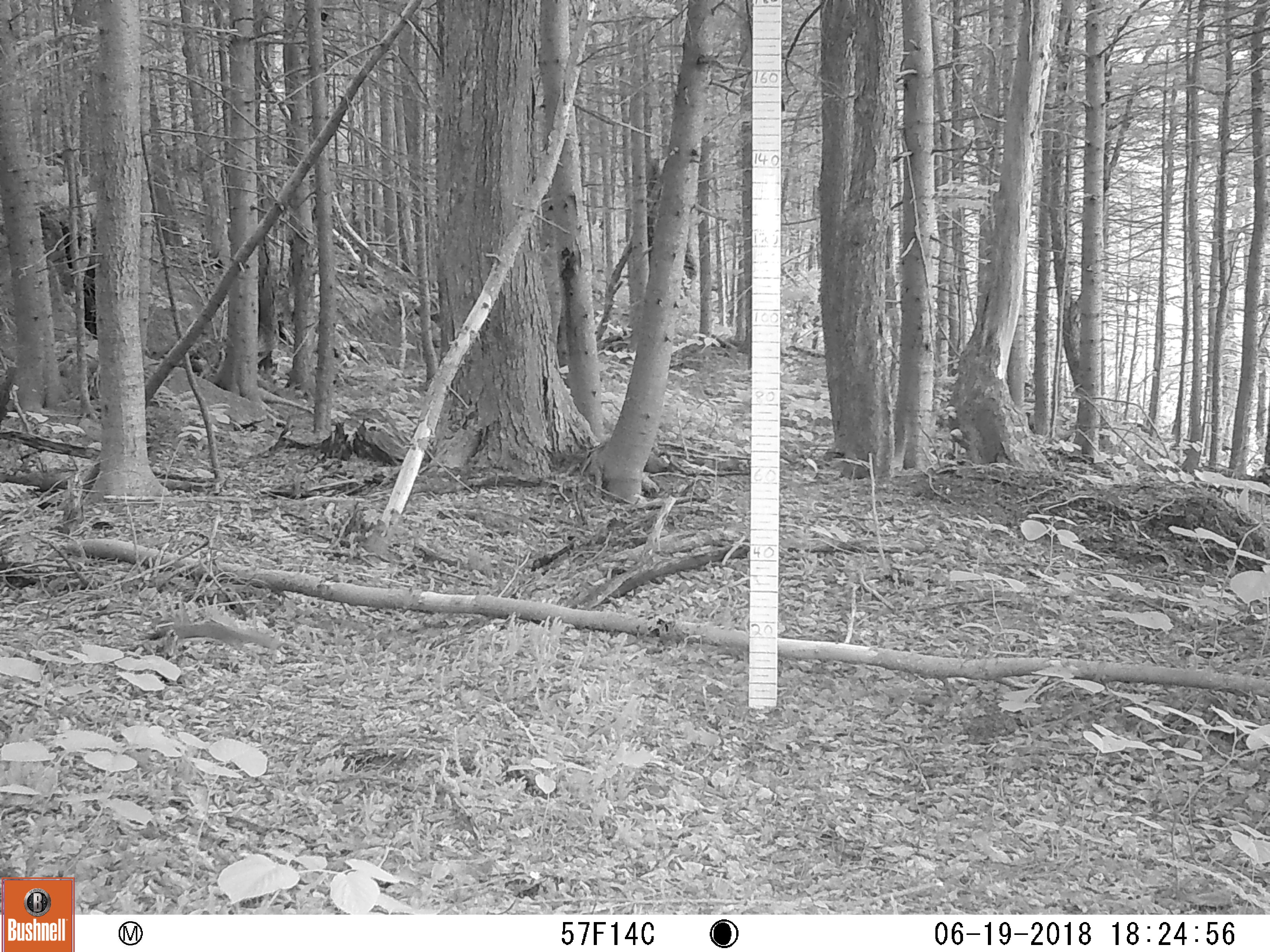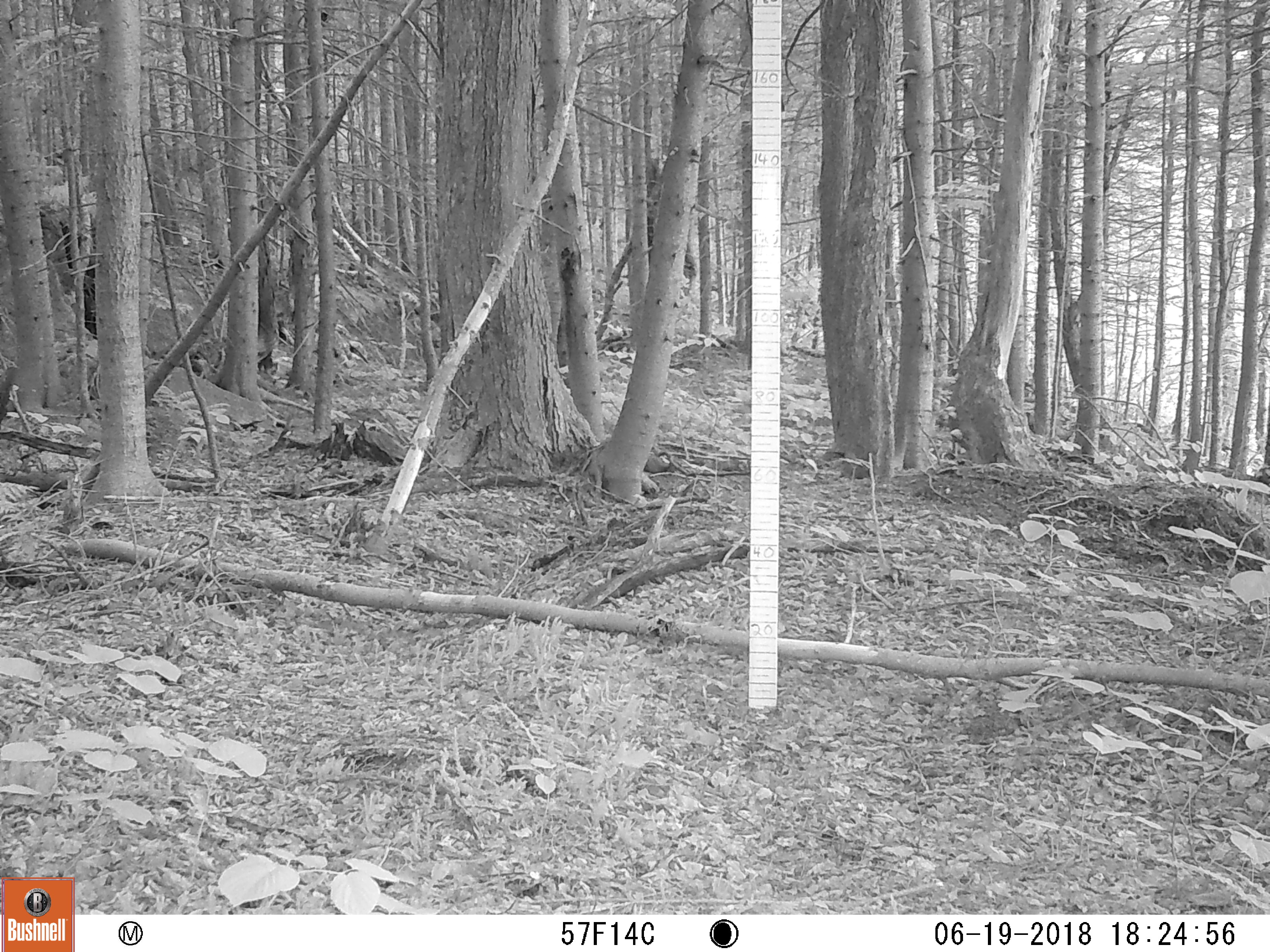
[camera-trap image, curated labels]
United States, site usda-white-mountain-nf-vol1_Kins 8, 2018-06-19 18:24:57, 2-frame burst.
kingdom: Animalia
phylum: Chordata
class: Mammalia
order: Rodentia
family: Sciuridae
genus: Tamiasciurus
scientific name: Tamiasciurus hudsonicus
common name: red squirrel